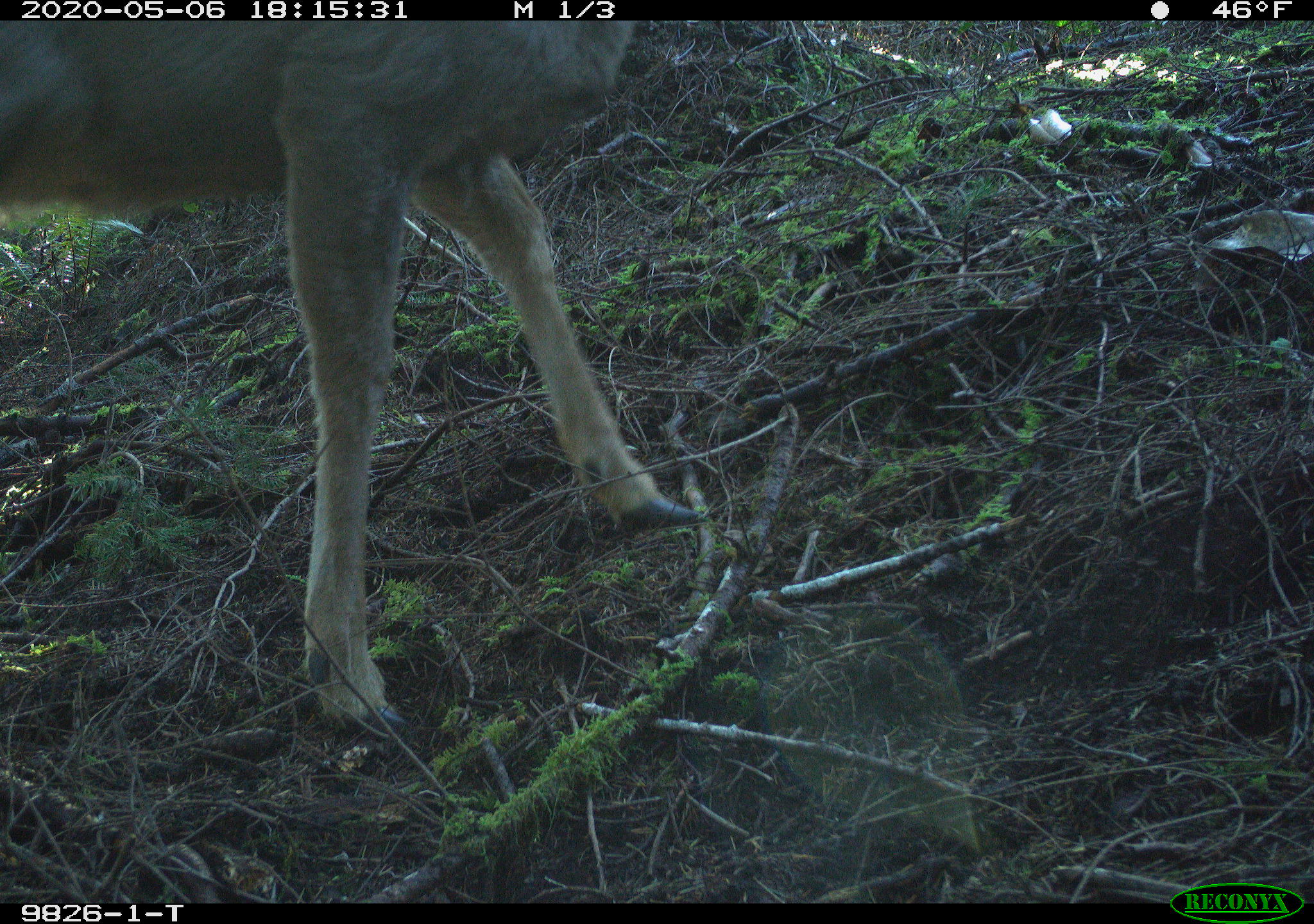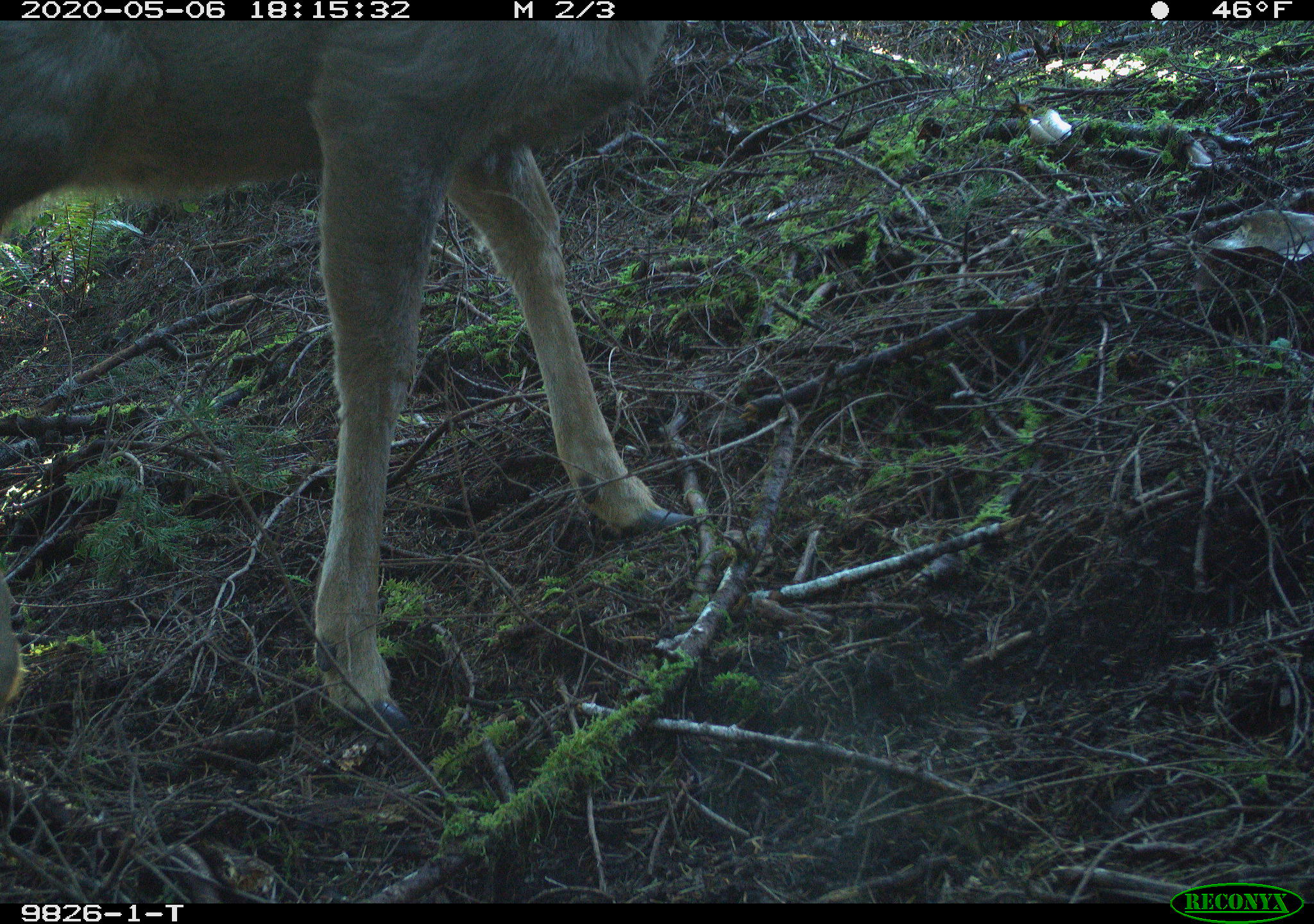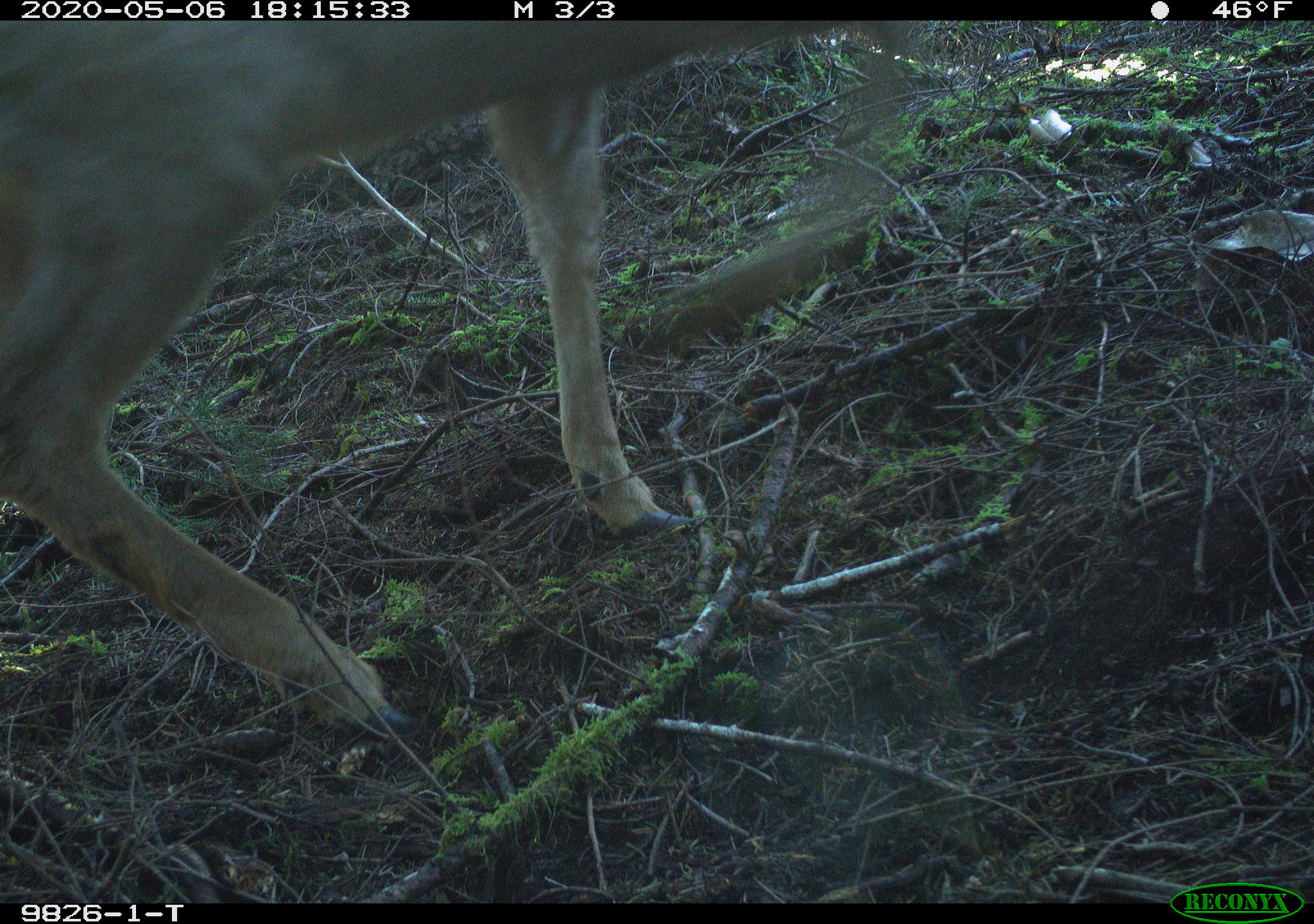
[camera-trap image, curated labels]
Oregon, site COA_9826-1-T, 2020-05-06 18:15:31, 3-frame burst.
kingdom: Animalia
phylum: Chordata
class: Mammalia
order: Artiodactyla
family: Cervidae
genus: Odocoileus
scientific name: Odocoileus hemionus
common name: black-tailed deer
Black-tailed deer (Odocoileus hemionus).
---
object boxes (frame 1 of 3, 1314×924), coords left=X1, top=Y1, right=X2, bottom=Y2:
black-tailed deer: left=3, top=21, right=715, bottom=752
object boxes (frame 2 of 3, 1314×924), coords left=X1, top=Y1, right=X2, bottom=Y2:
black-tailed deer: left=0, top=22, right=693, bottom=751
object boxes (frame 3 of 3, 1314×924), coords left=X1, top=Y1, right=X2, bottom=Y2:
black-tailed deer: left=7, top=23, right=984, bottom=766